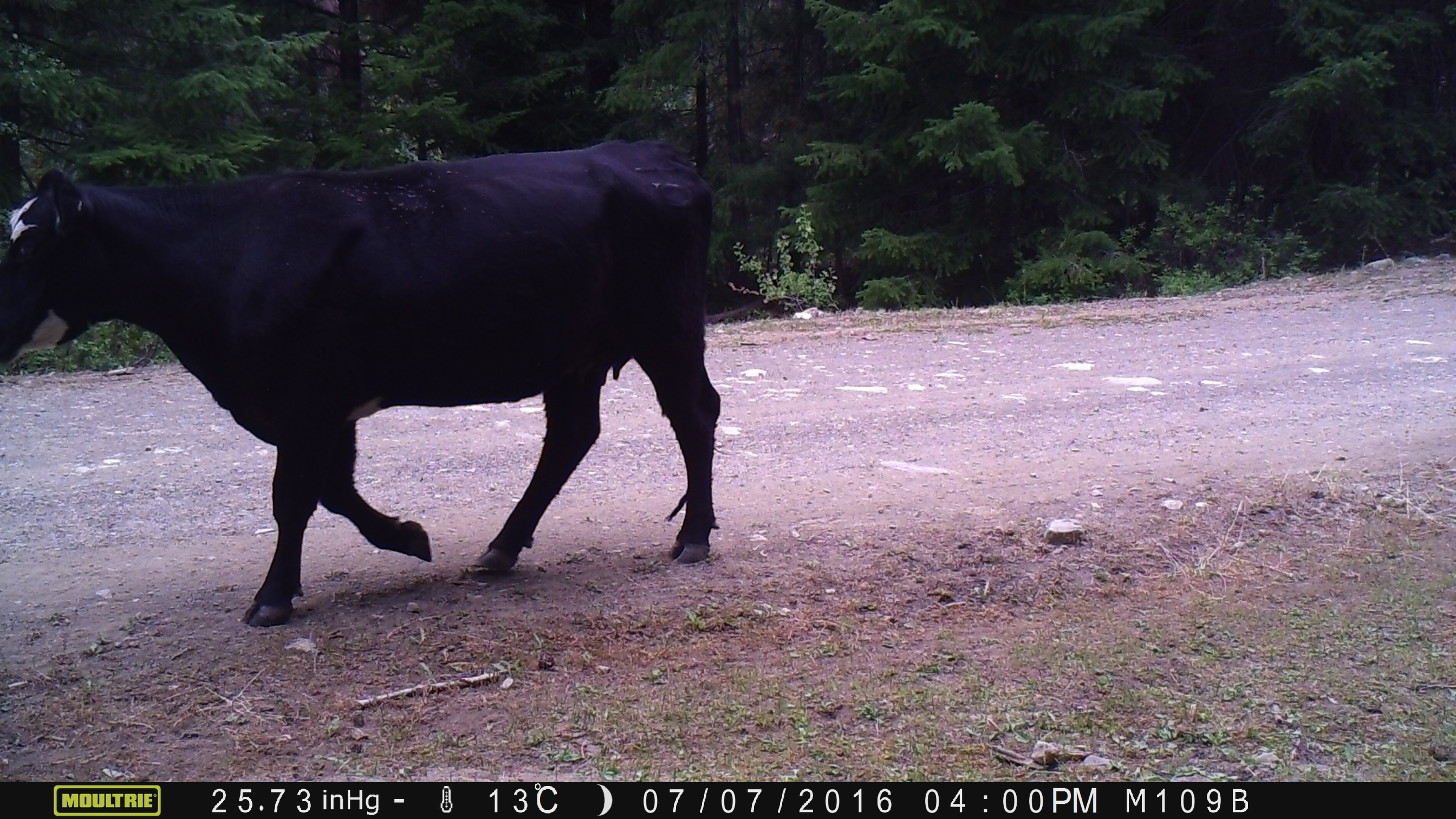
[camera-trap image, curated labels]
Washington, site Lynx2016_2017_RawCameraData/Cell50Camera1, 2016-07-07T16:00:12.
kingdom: Animalia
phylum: Chordata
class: Mammalia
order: Artiodactyla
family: Bovidae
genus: Bos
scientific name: Bos taurus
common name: domestic cattle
Domestic cattle (Bos taurus). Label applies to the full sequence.